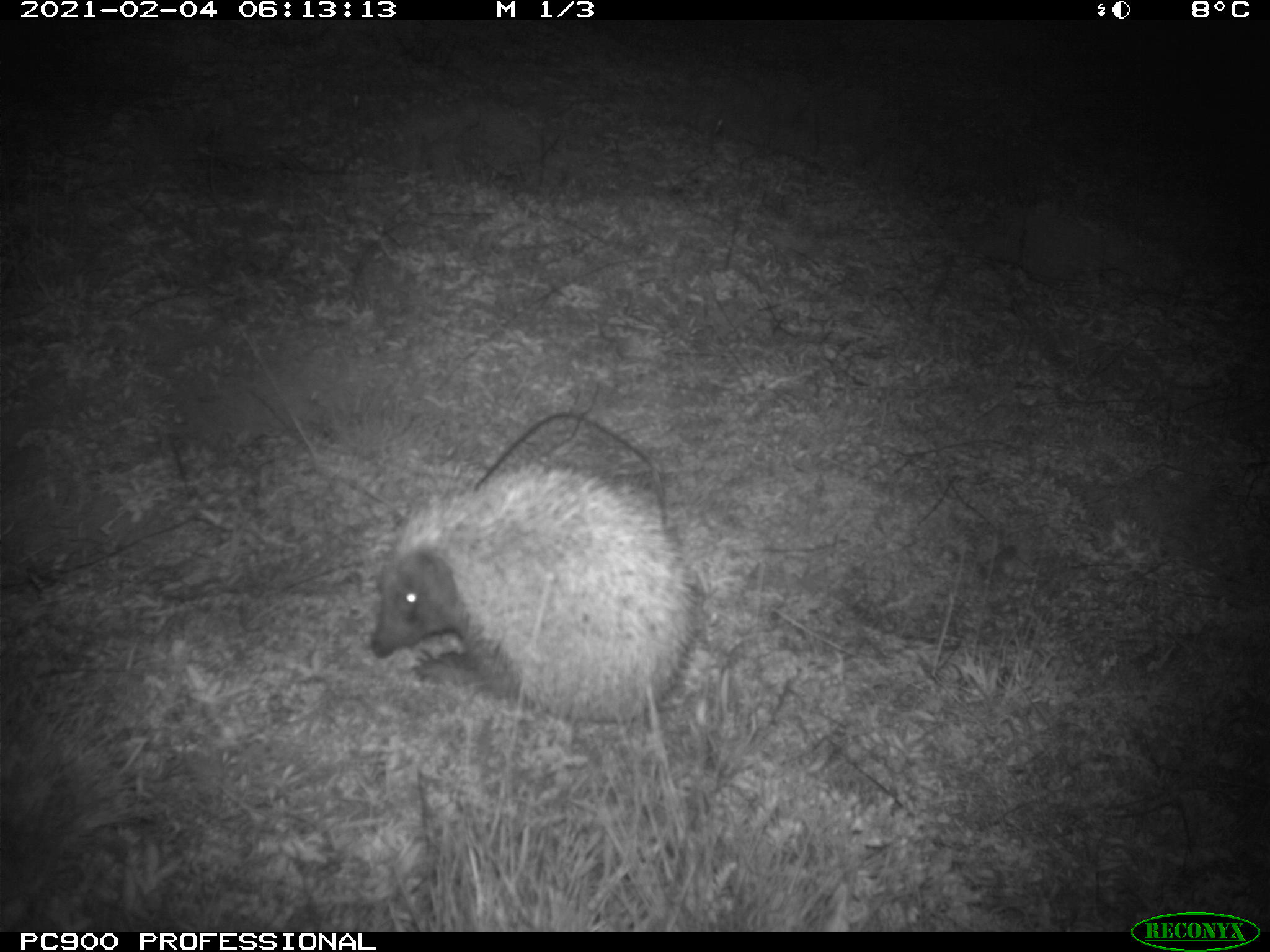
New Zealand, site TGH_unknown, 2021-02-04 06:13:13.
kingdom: Animalia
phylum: Chordata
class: Mammalia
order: Eulipotyphla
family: Erinaceidae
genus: Erinaceus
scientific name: Erinaceus europaeus europaeus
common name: european hedgehog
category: hedgehog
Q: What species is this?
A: Hedgehog (european hedgehog) (Erinaceus europaeus europaeus).